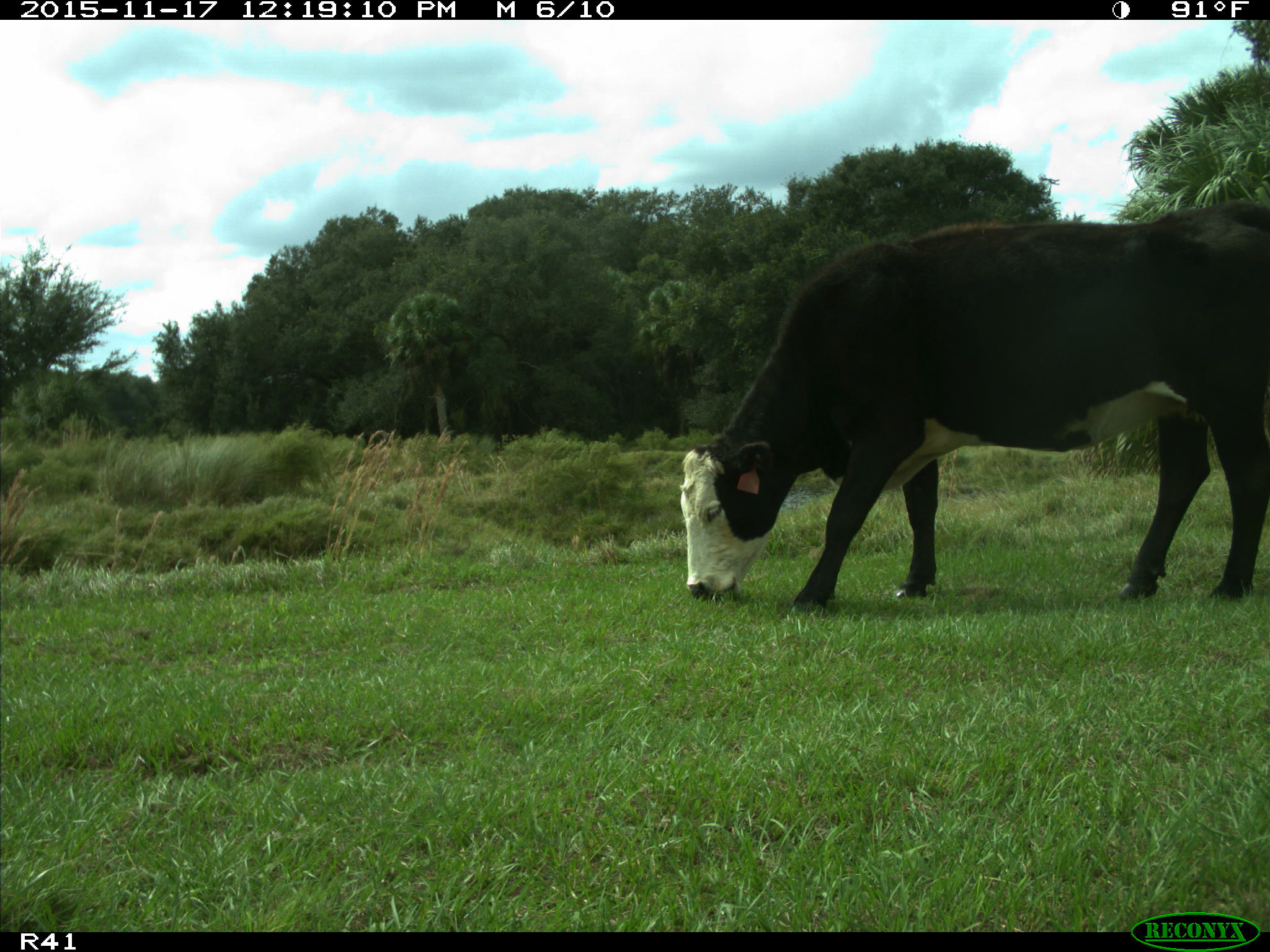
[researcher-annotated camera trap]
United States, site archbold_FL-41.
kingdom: Animalia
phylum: Chordata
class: Mammalia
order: Artiodactyla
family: Bovidae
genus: Bos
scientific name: Bos taurus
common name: domestic cow